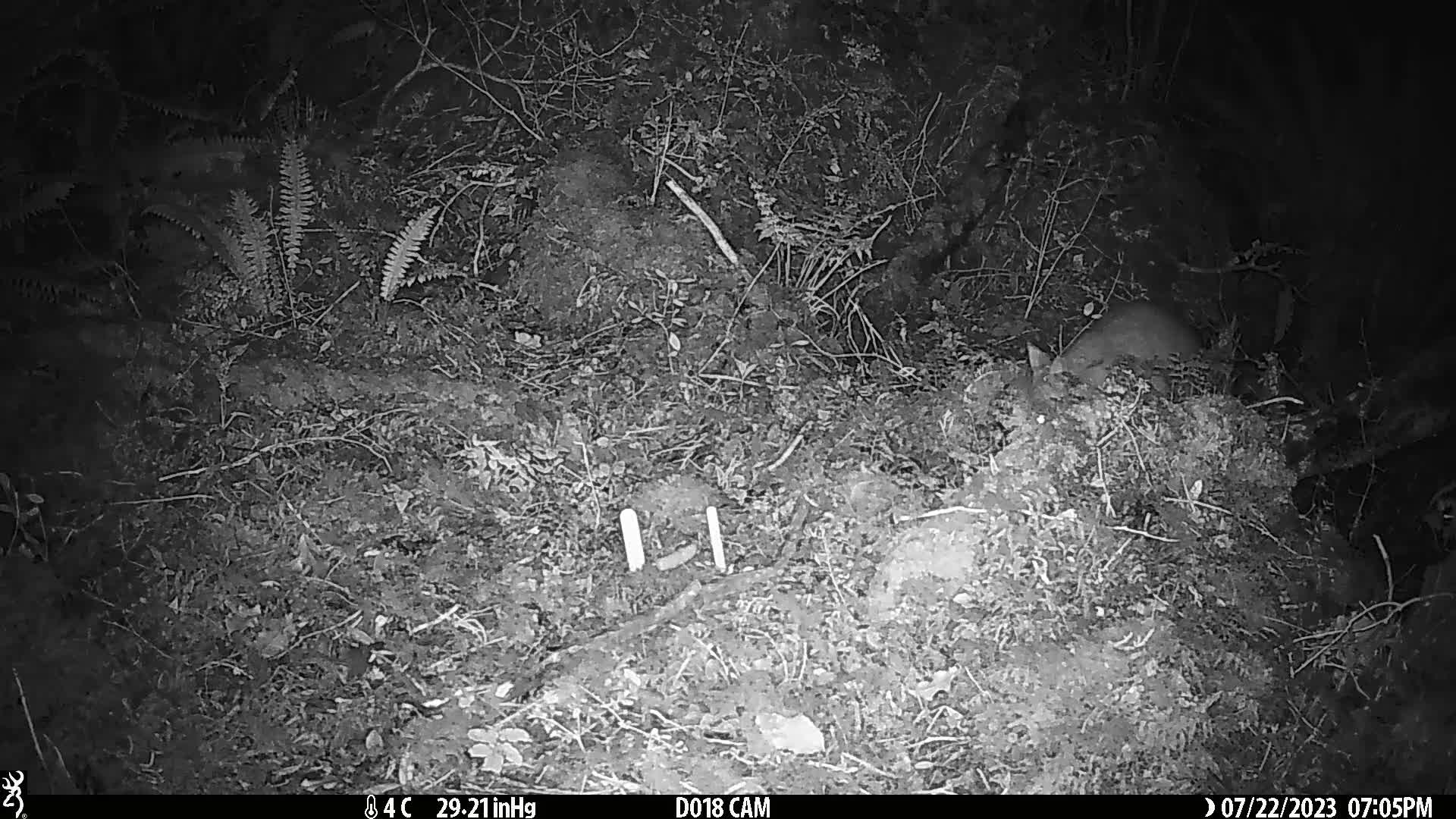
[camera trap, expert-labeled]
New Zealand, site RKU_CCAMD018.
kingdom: Animalia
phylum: Chordata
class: Mammalia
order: Diprotodontia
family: Phalangeridae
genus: Trichosurus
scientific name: Trichosurus vulpecula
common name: common brushtail possum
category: possum